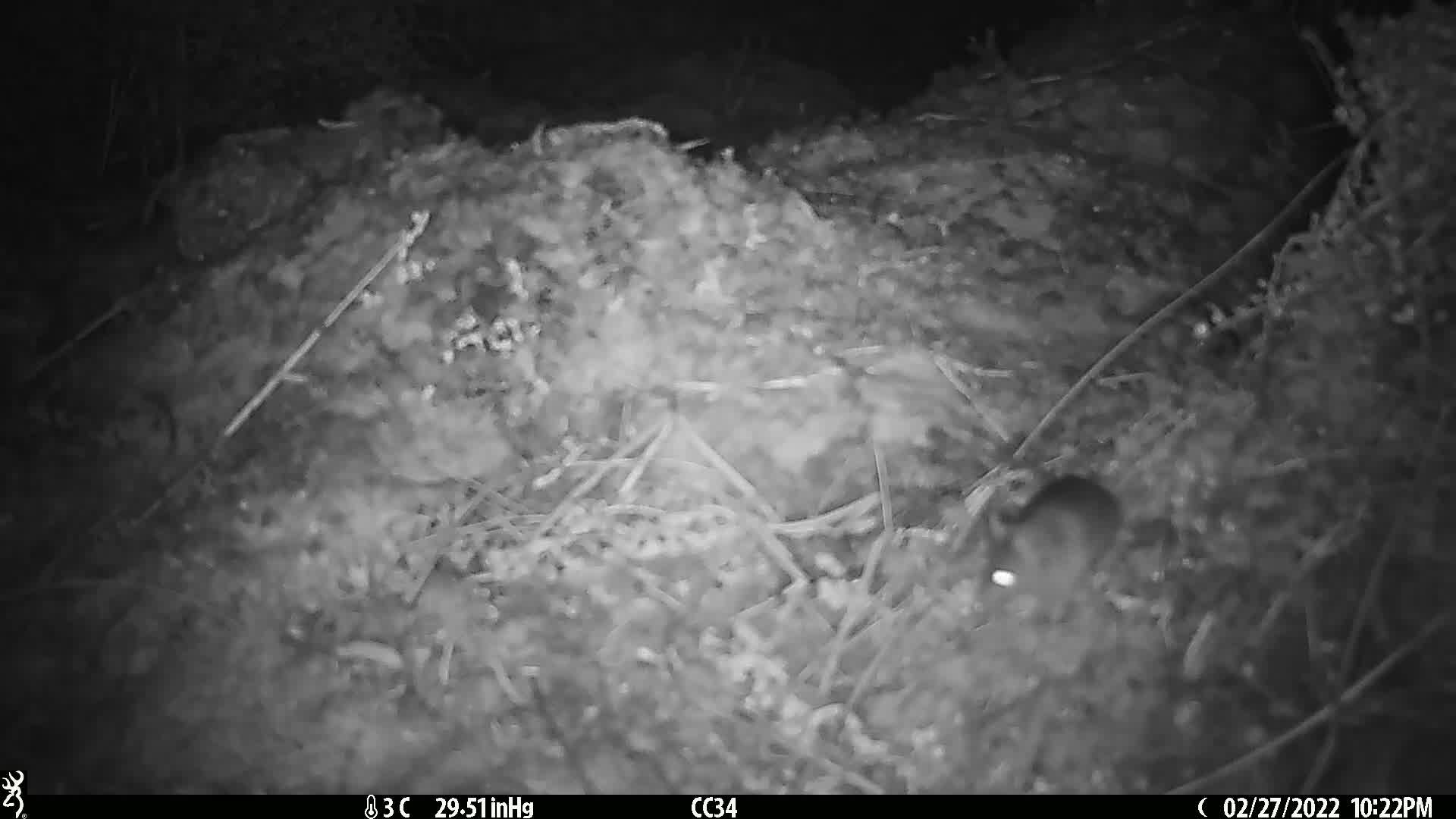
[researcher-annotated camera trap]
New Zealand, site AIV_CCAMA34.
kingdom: Animalia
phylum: Chordata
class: Mammalia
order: Rodentia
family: Muridae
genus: Mus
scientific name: Mus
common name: mouse